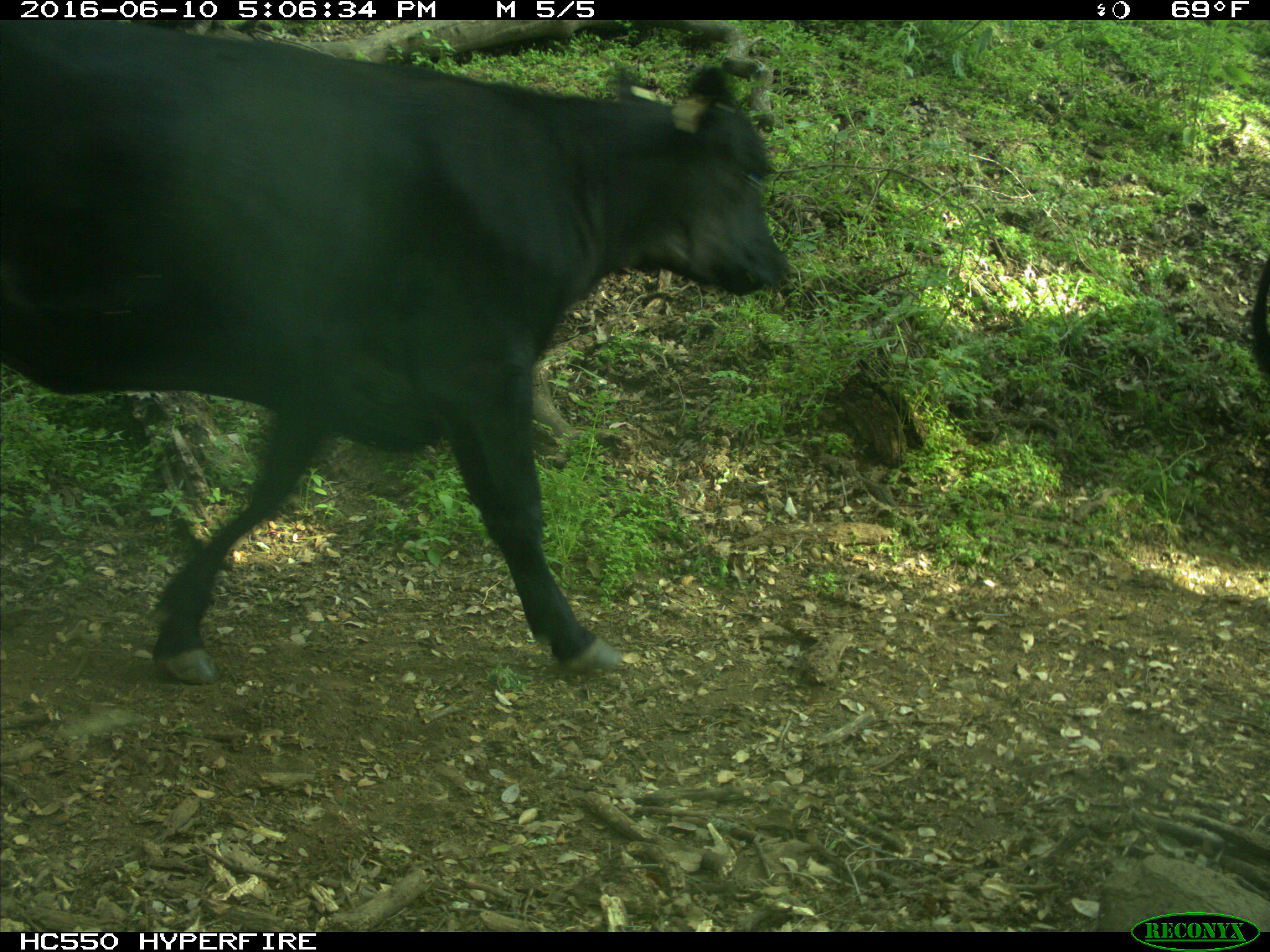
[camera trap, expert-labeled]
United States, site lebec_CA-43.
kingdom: Animalia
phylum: Chordata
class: Mammalia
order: Artiodactyla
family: Bovidae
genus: Bos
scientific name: Bos taurus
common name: domestic cow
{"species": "Bos taurus (domestic cow)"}